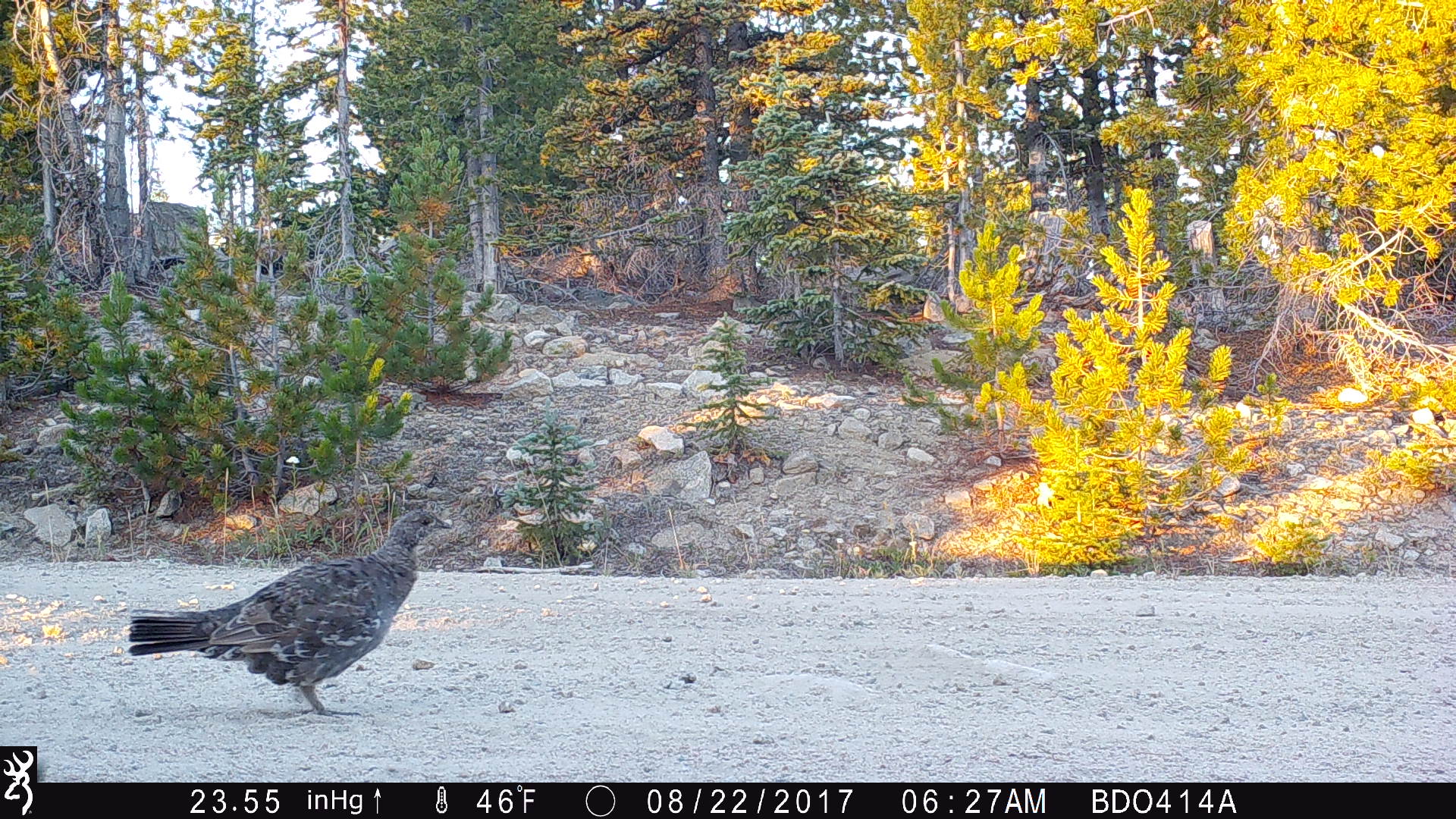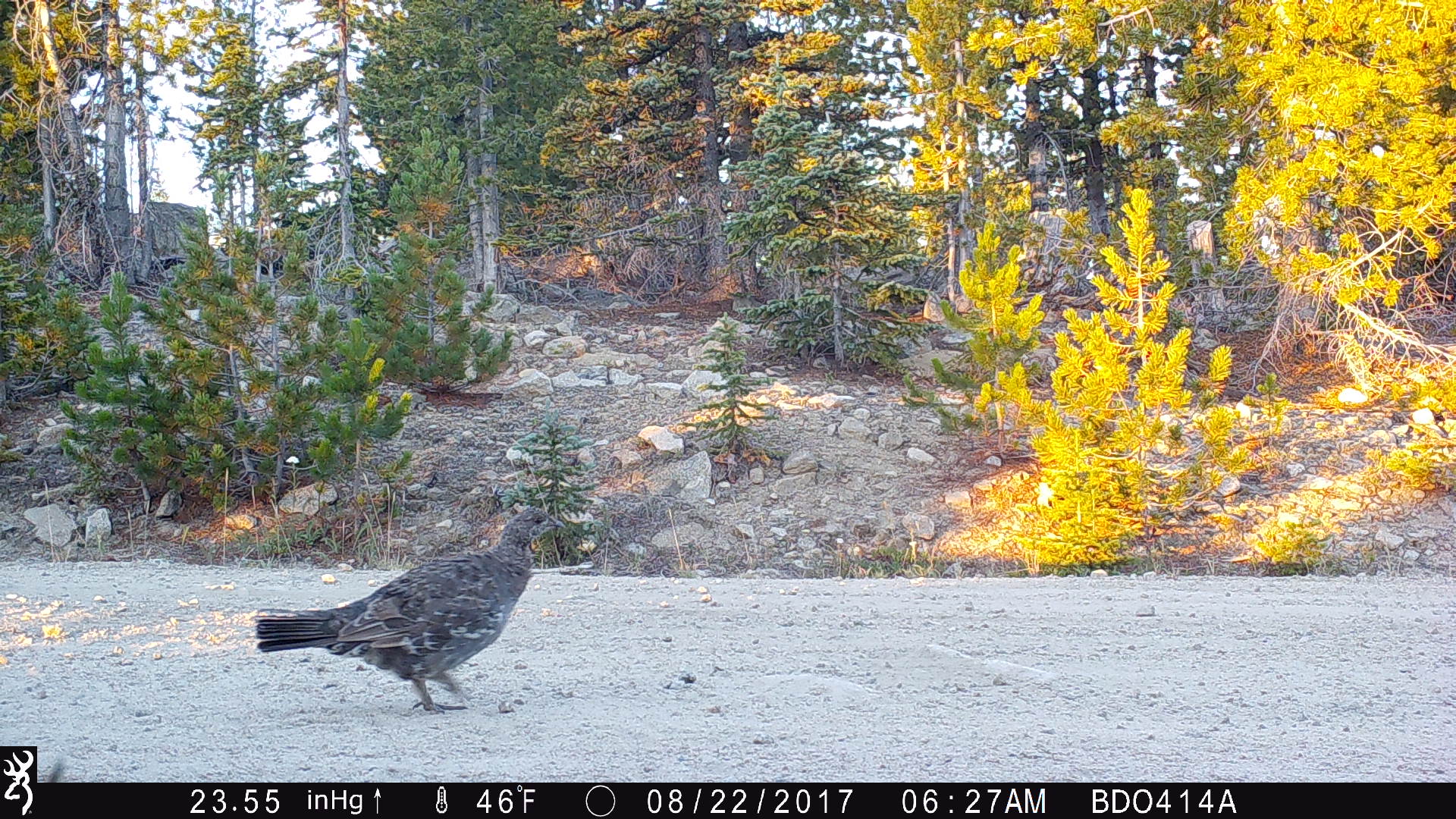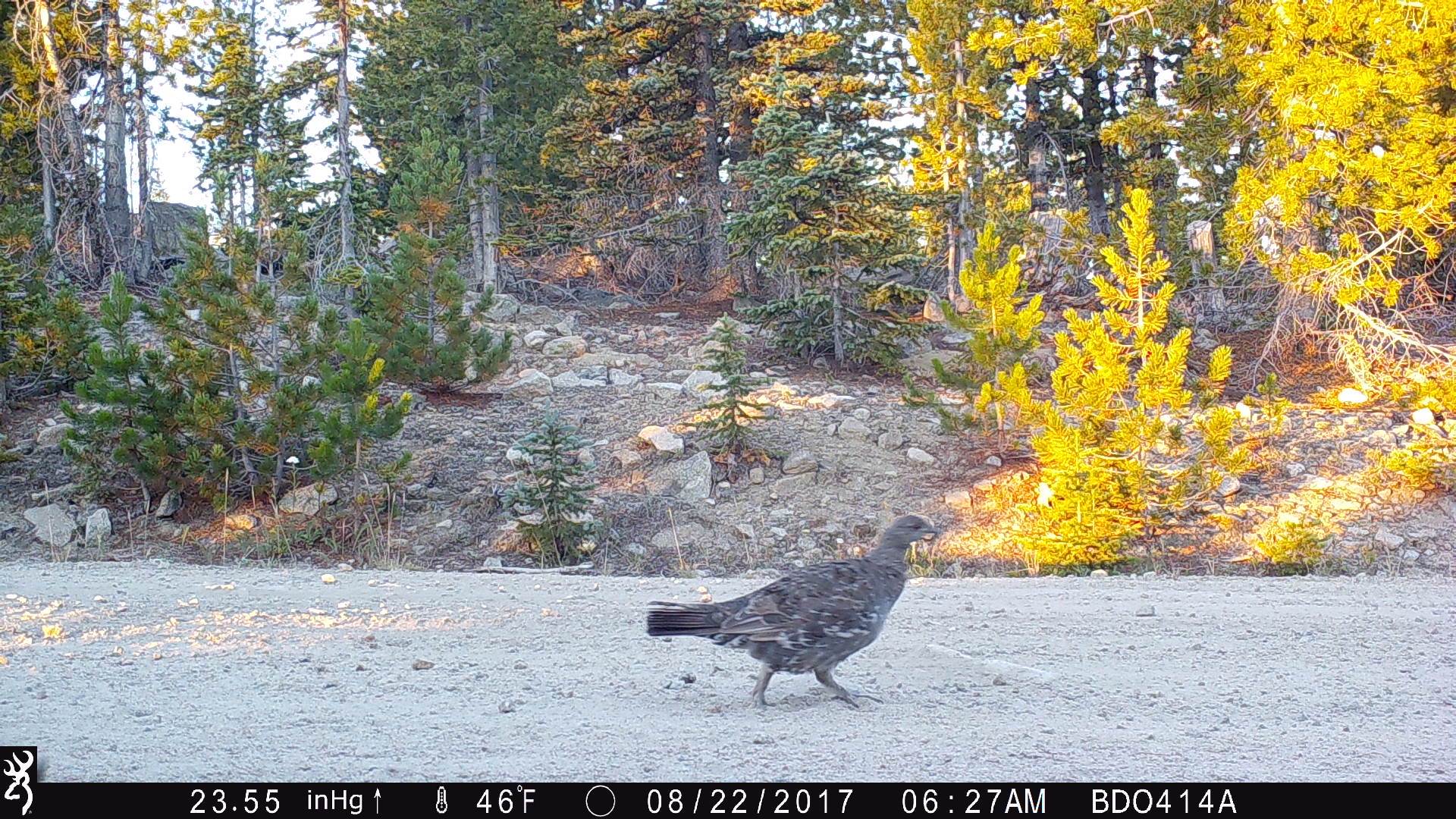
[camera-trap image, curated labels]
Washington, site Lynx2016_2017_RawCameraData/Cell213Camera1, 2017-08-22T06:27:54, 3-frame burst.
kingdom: Animalia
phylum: Chordata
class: Aves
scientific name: Aves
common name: birds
Aves (birds). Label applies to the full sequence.